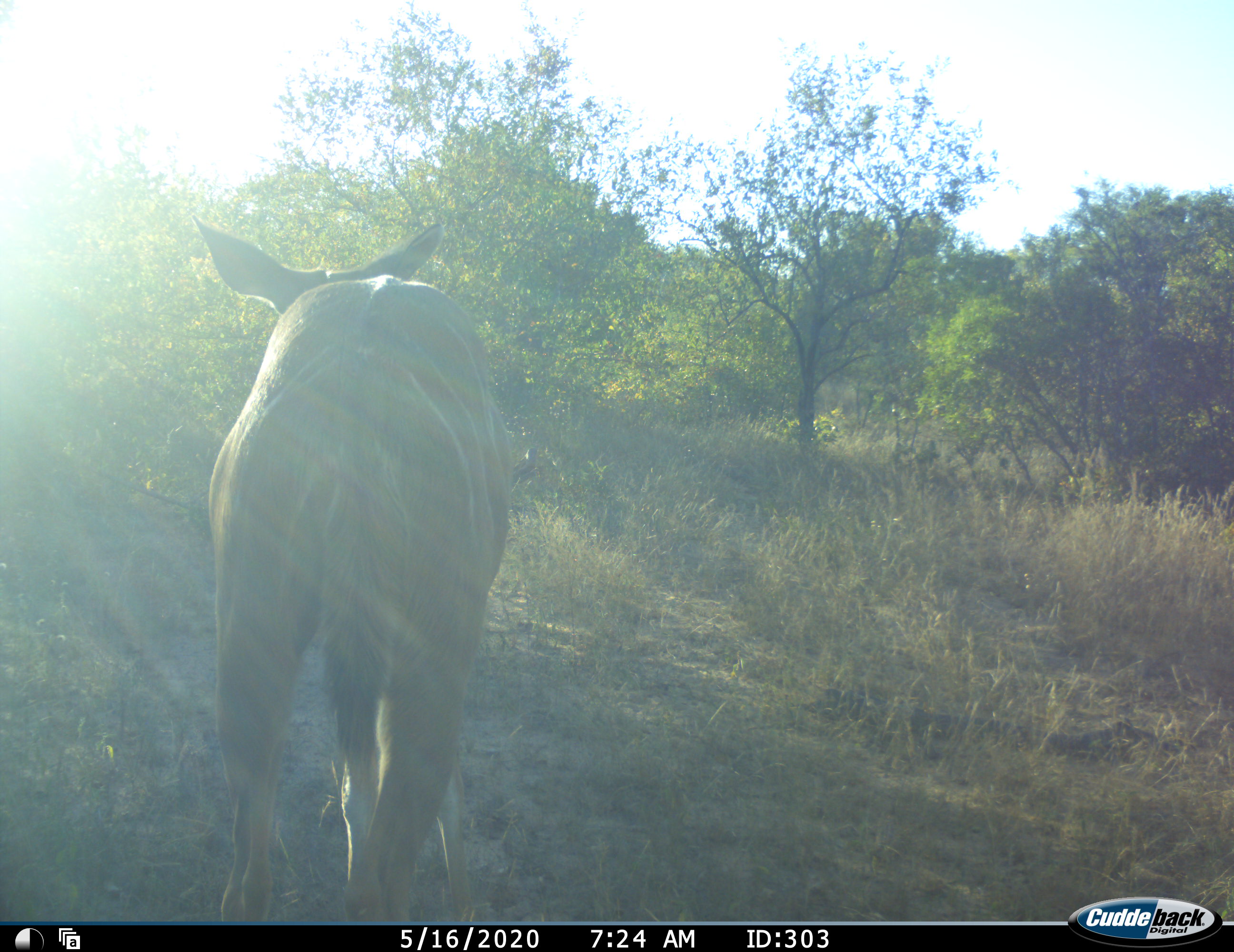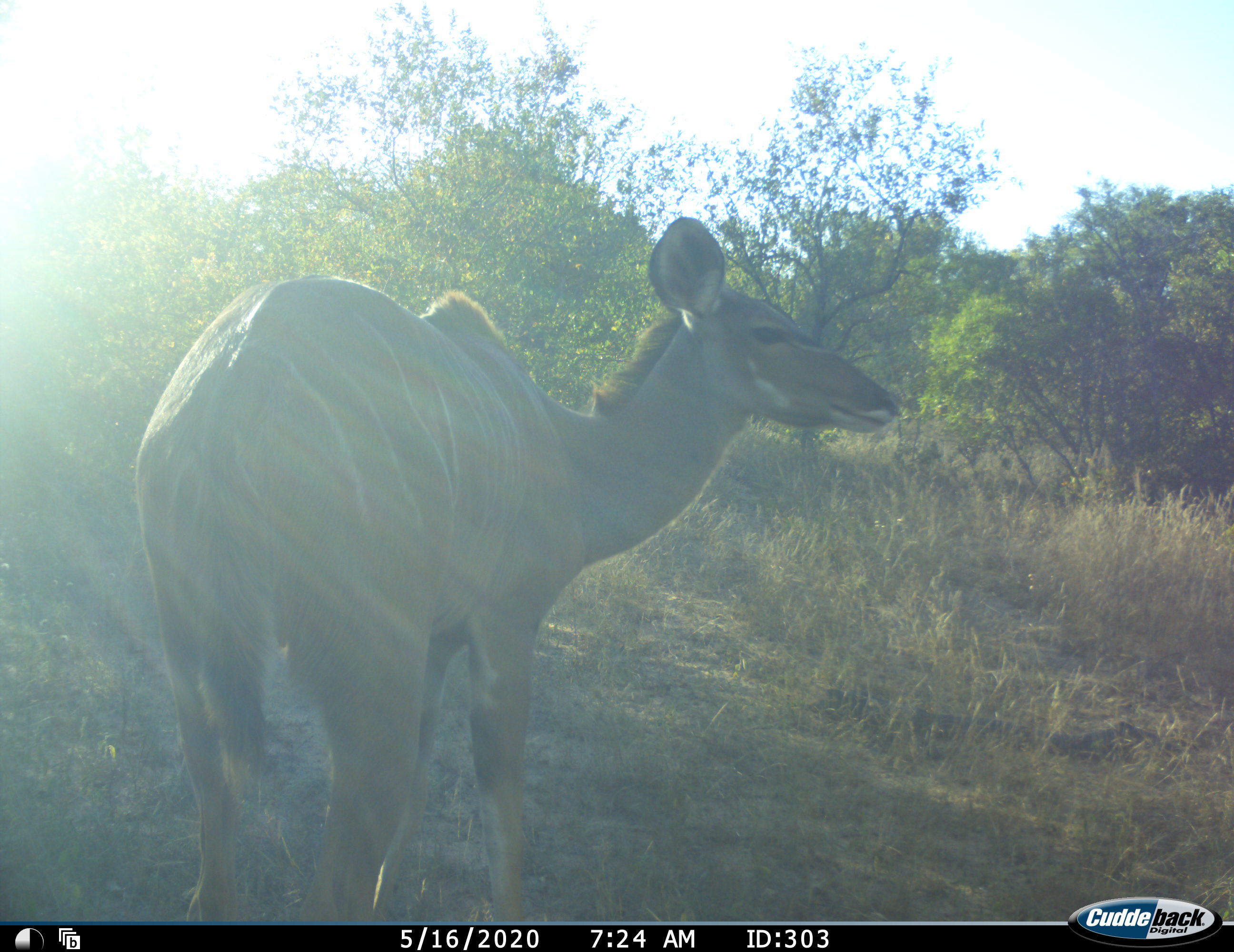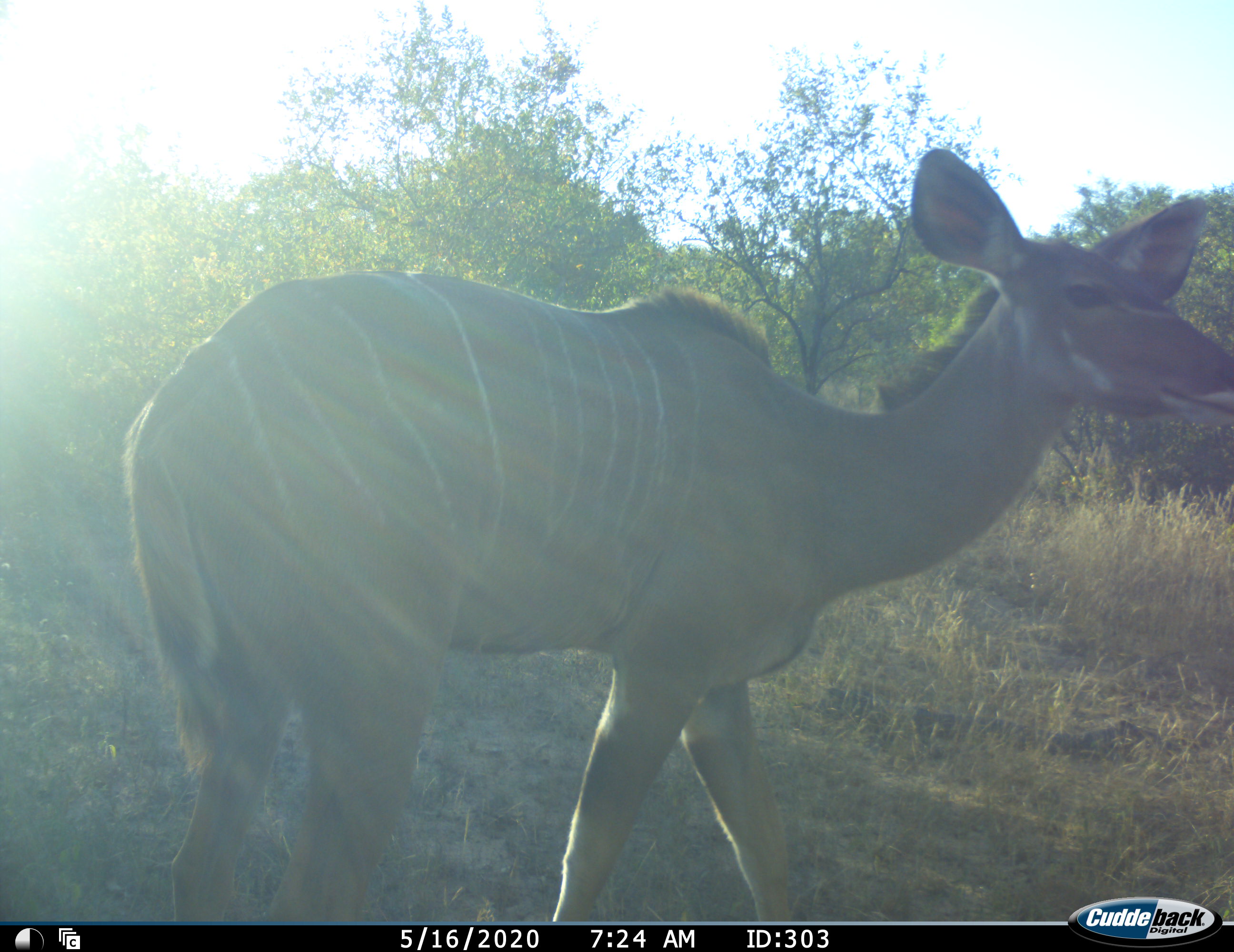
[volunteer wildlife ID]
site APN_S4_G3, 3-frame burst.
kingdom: Animalia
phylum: Chordata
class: Mammalia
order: Artiodactyla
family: Bovidae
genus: Tragelaphus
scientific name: Tragelaphus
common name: kudu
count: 1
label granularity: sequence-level